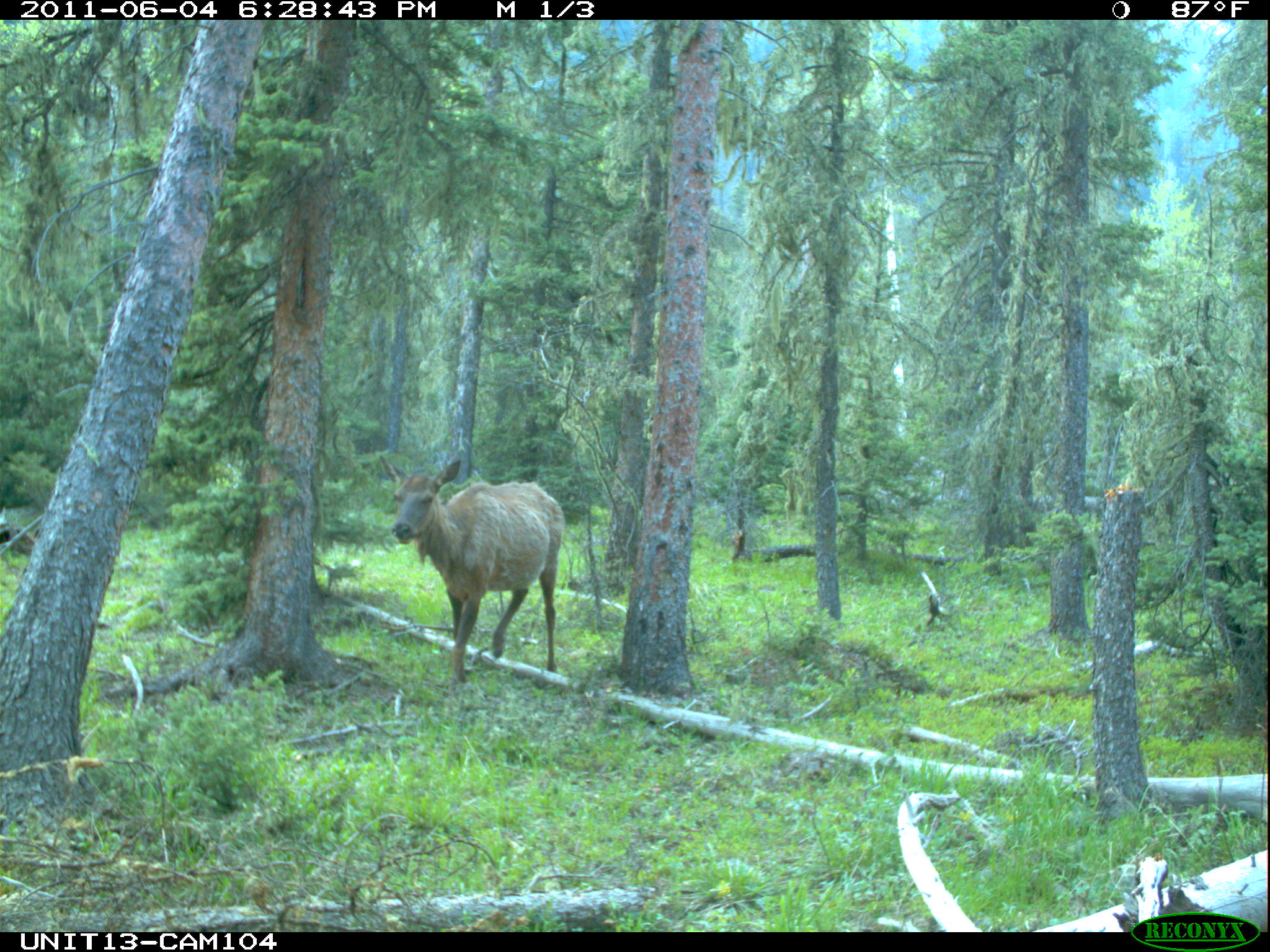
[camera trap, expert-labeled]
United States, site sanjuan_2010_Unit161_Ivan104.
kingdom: Animalia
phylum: Chordata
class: Mammalia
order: Artiodactyla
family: Cervidae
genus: Cervus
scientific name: Cervus elaphus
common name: red deer